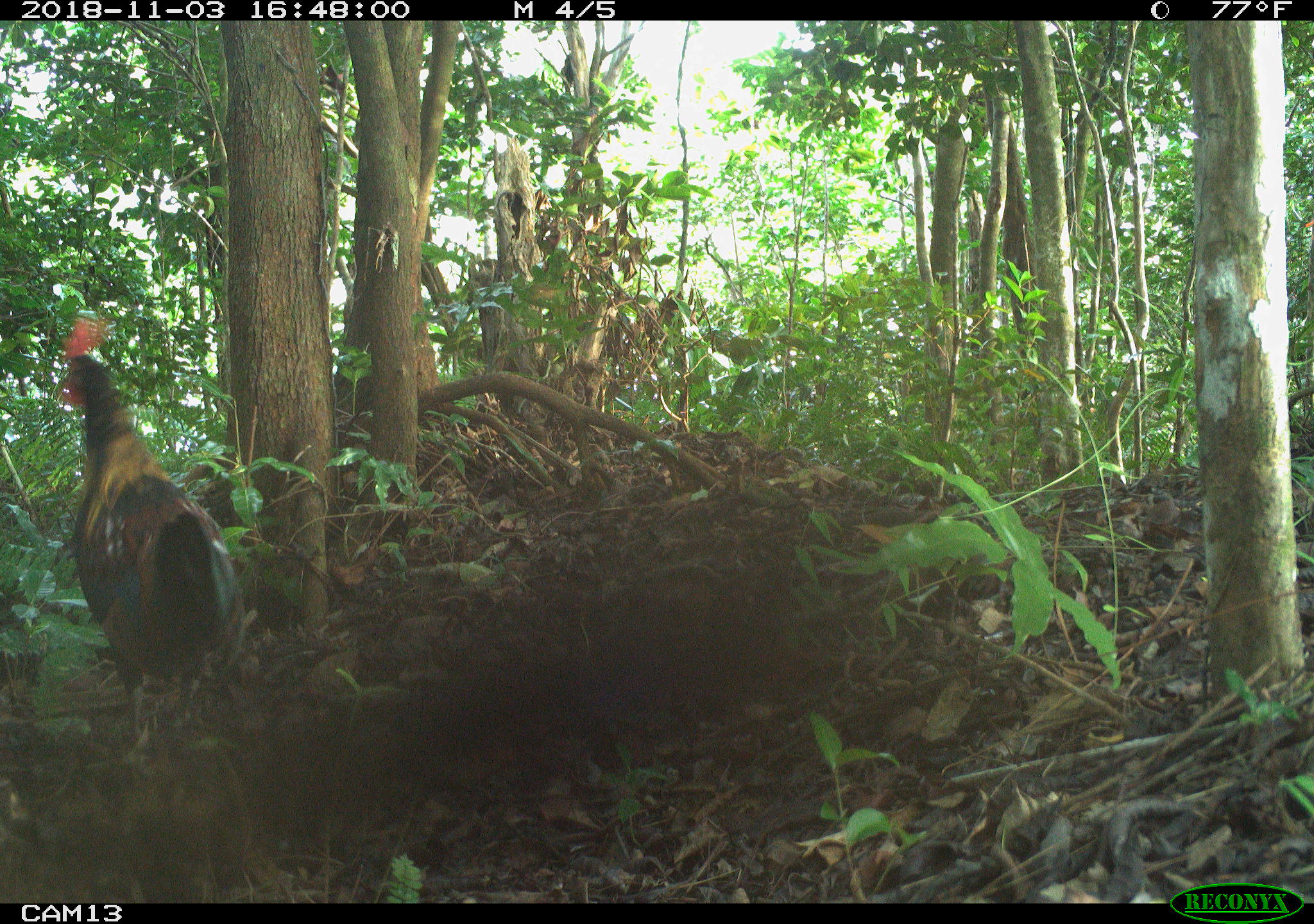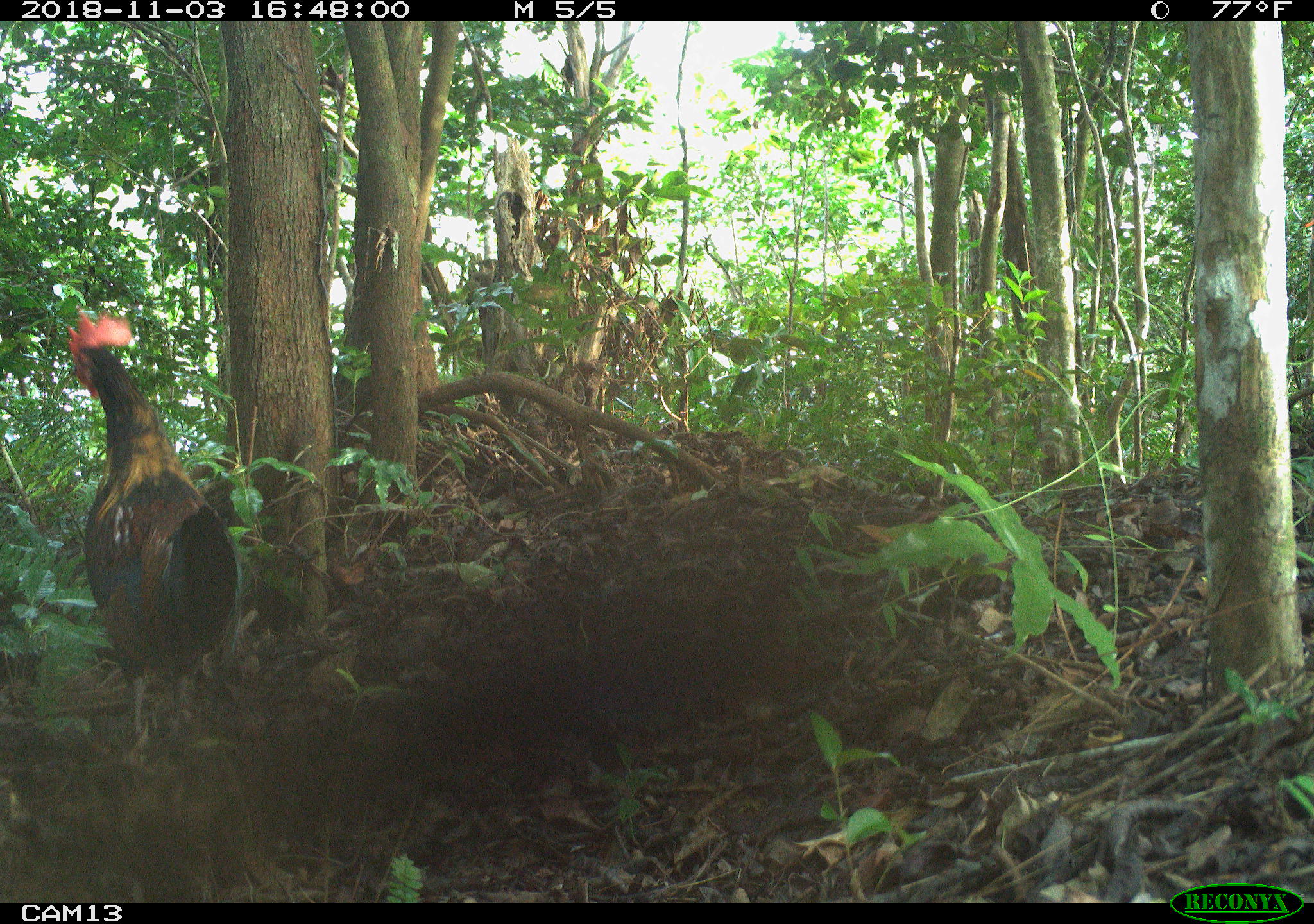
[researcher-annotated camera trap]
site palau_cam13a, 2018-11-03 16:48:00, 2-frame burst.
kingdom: Animalia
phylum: Chordata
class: Aves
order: Galliformes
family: Phasianidae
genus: Gallus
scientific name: Gallus gallus domesticus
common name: rooster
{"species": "rooster (Gallus gallus domesticus)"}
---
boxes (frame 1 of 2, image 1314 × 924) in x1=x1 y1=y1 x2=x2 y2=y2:
rooster: x1=55 y1=312 x2=246 y2=766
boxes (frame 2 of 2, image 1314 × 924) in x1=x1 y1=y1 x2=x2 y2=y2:
rooster: x1=42 y1=309 x2=265 y2=771